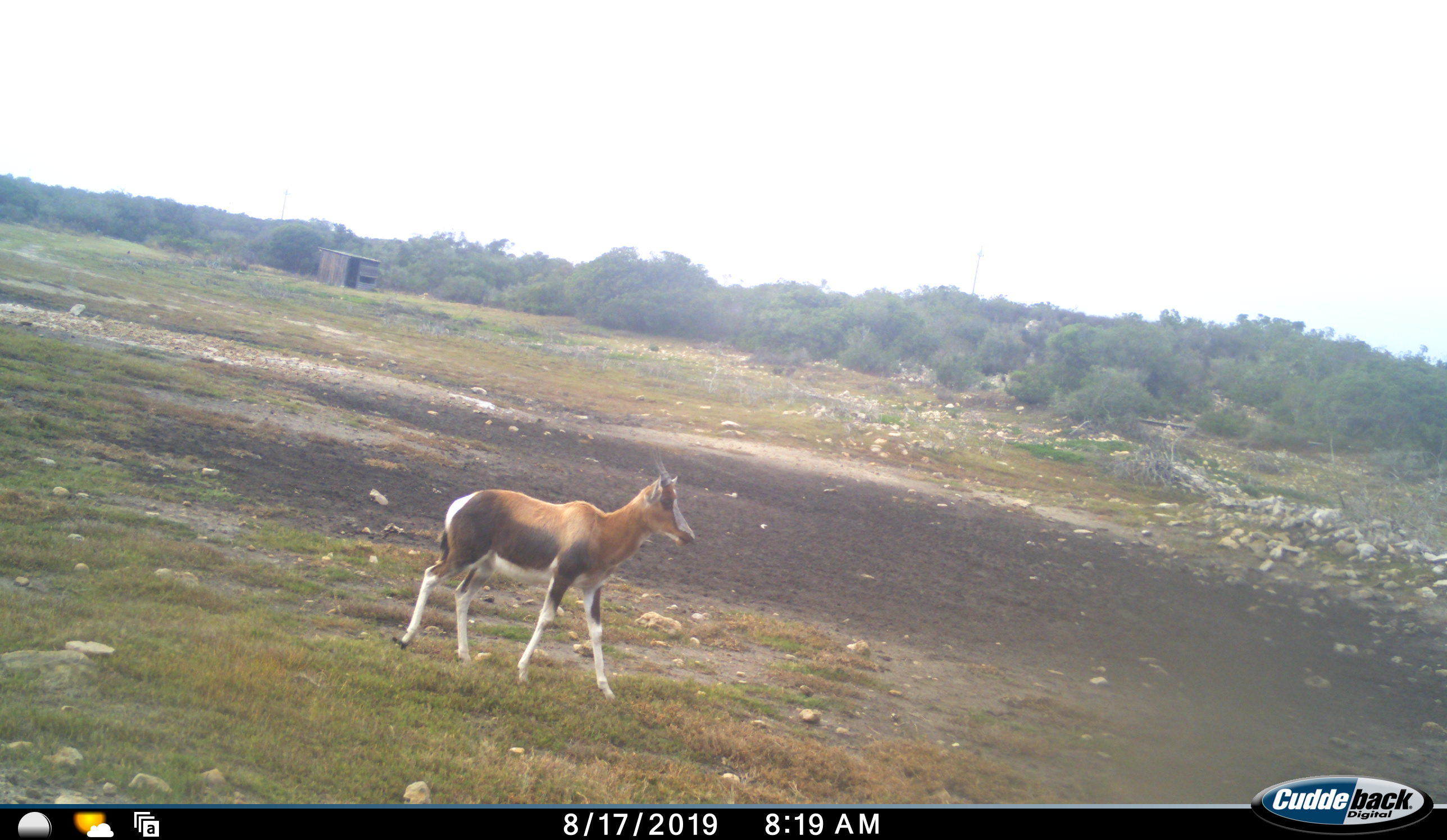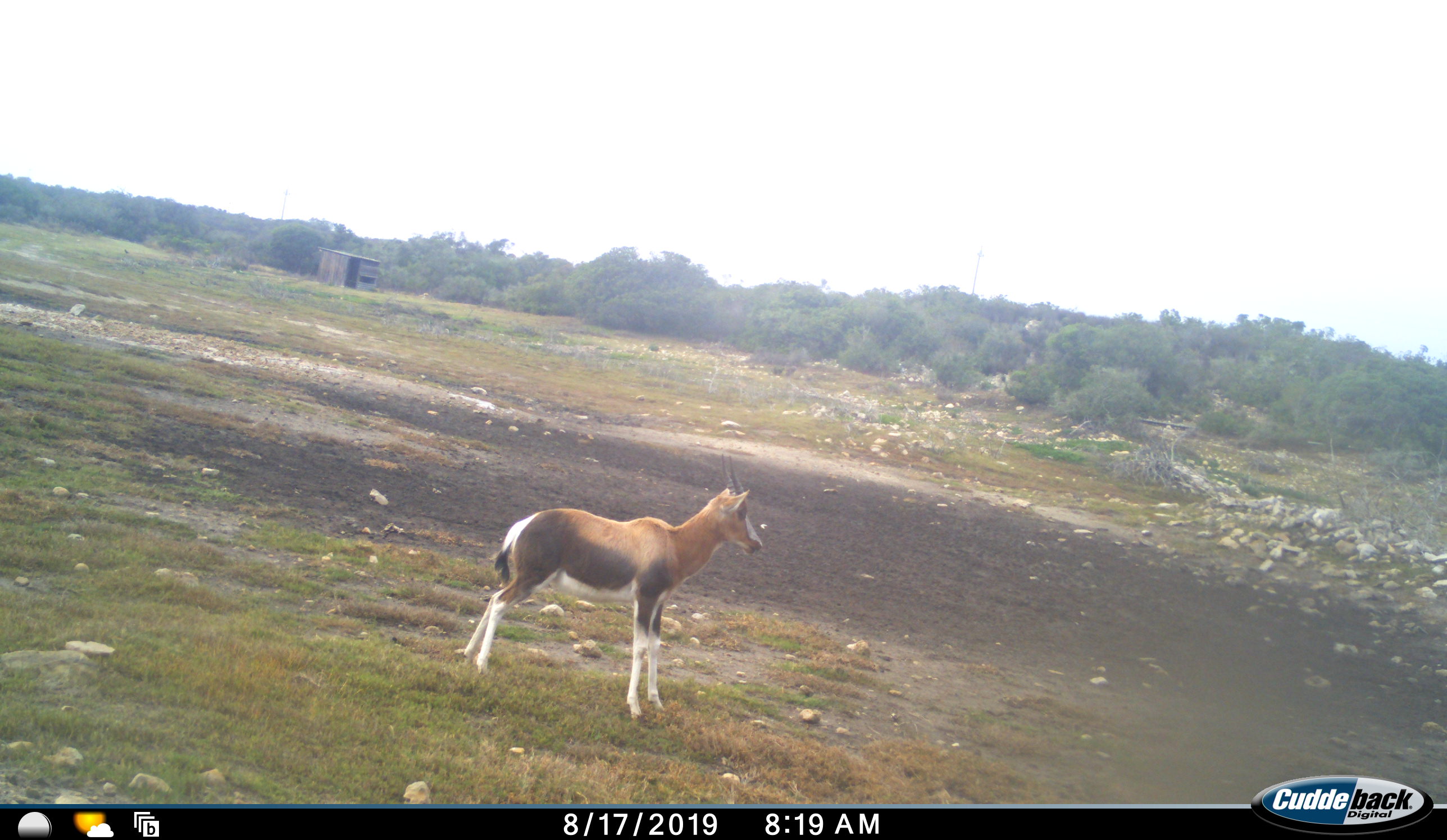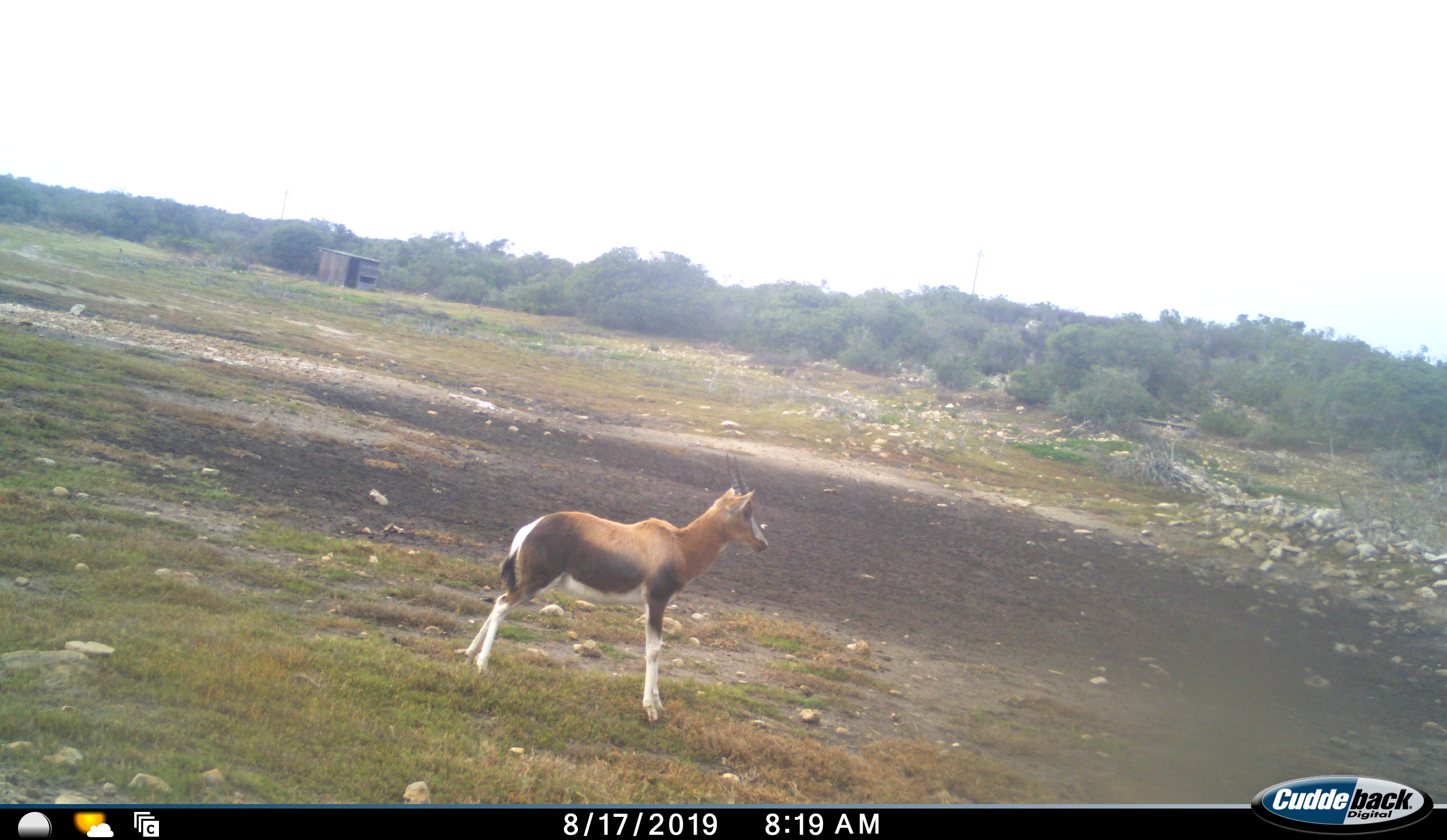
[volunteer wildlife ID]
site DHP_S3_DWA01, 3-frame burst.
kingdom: Animalia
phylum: Chordata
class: Mammalia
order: Artiodactyla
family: Bovidae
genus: Damaliscus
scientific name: Damaliscus pygargus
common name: bontebok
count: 1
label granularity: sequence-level